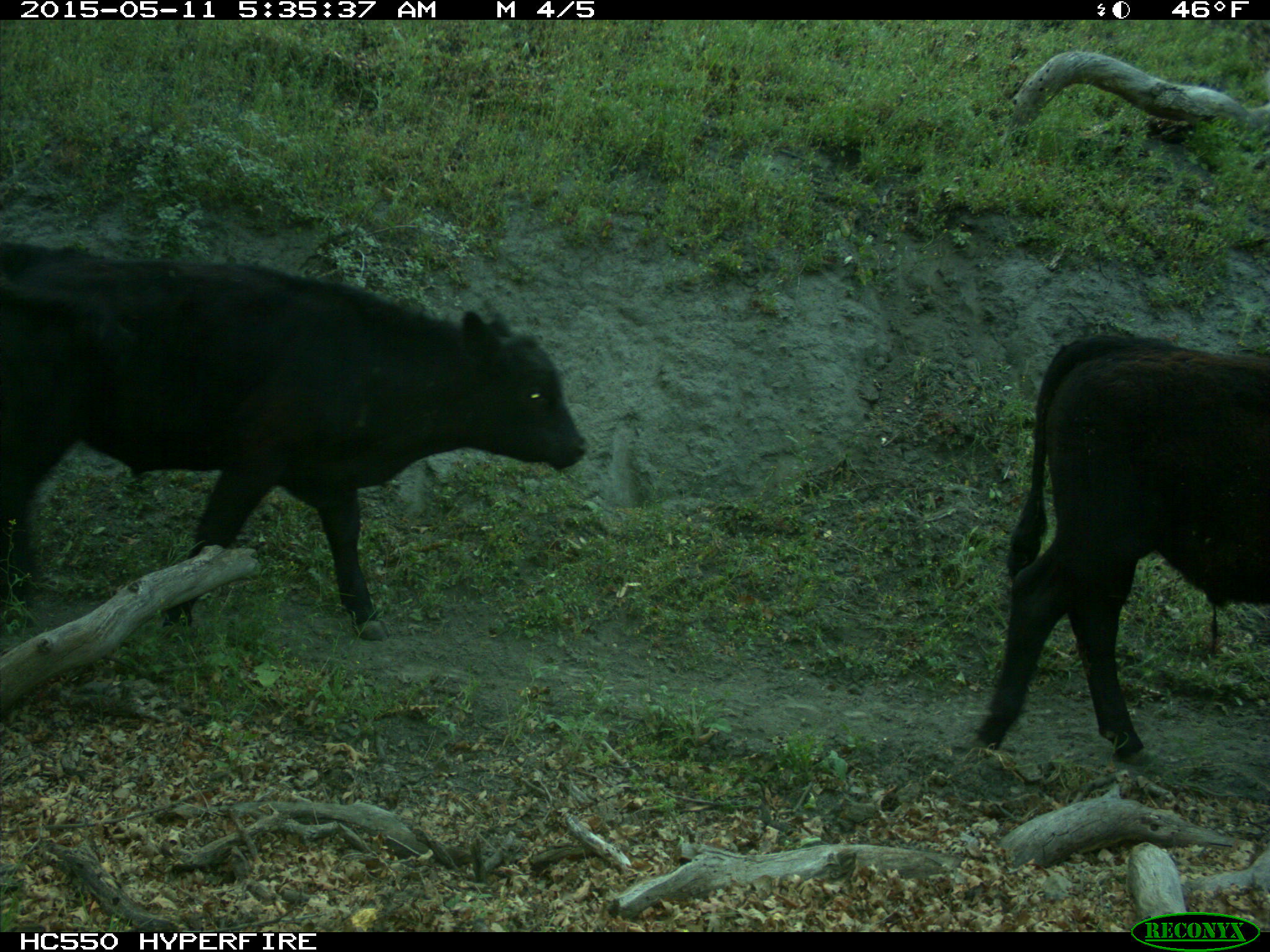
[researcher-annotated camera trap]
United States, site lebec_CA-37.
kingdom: Animalia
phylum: Chordata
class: Mammalia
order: Artiodactyla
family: Bovidae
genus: Bos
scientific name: Bos taurus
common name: domestic cow